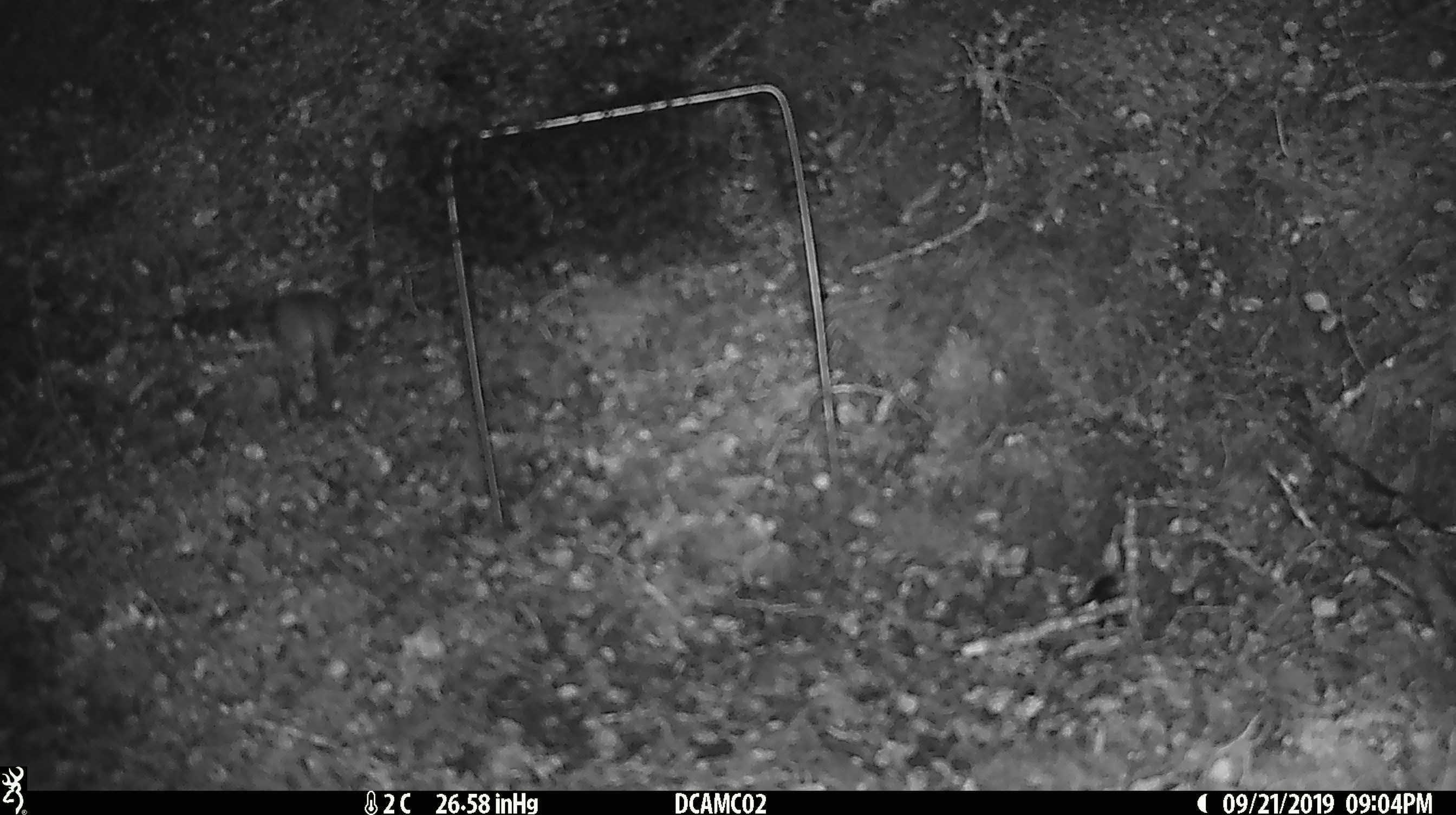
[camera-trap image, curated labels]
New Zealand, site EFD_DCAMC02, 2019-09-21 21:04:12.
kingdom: Animalia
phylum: Chordata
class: Mammalia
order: Rodentia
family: Muridae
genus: Mus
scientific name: Mus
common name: mouse